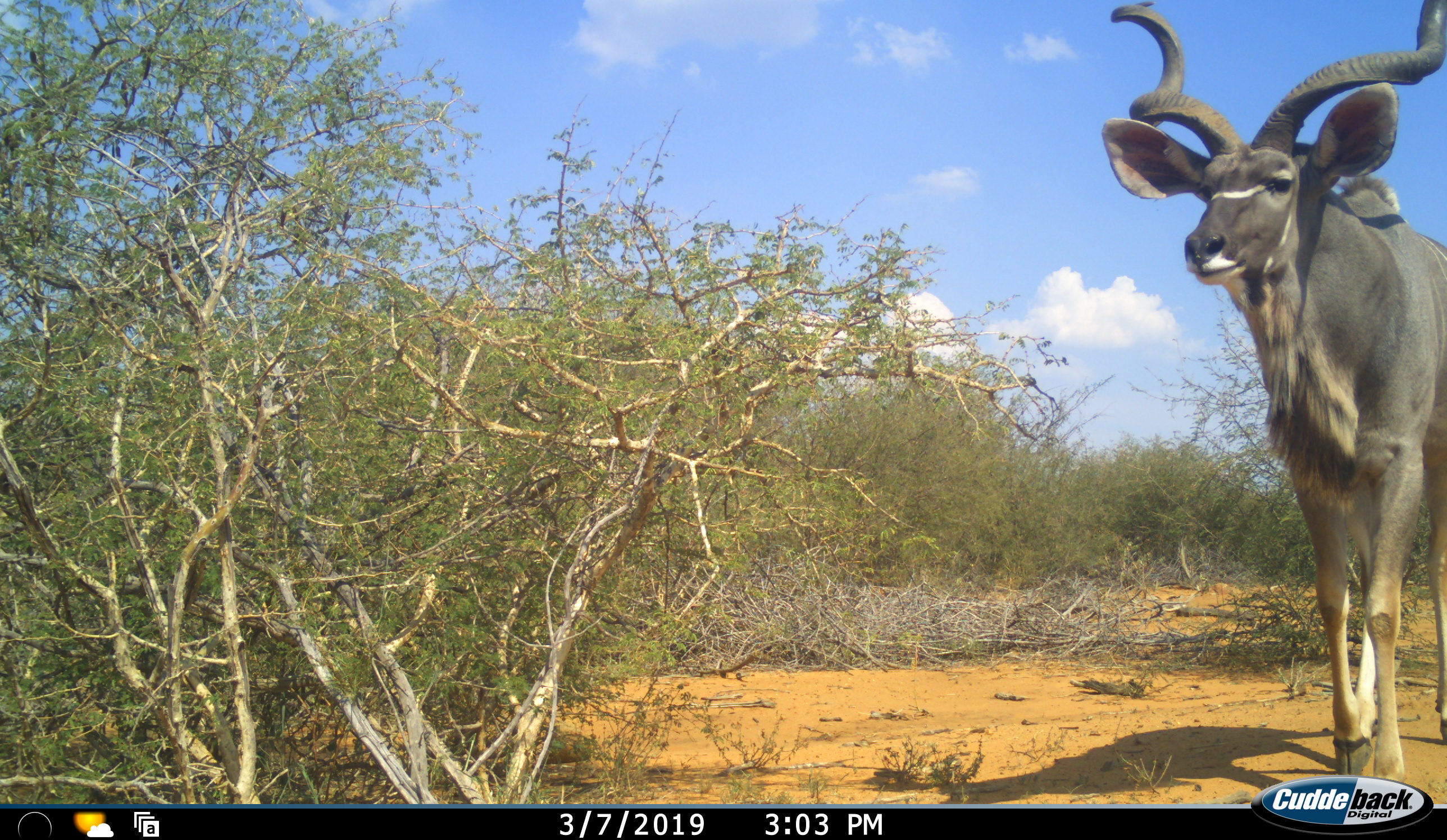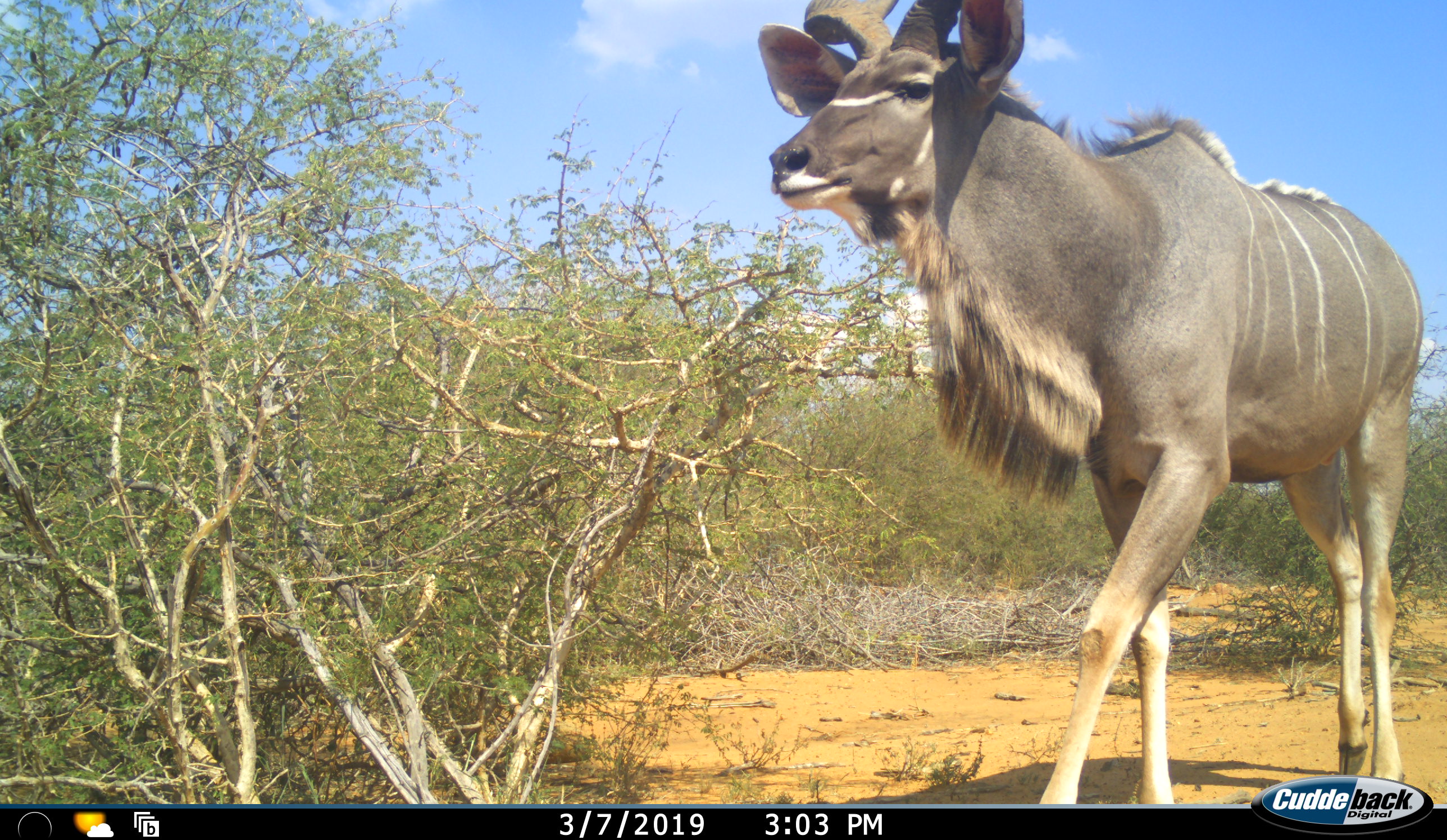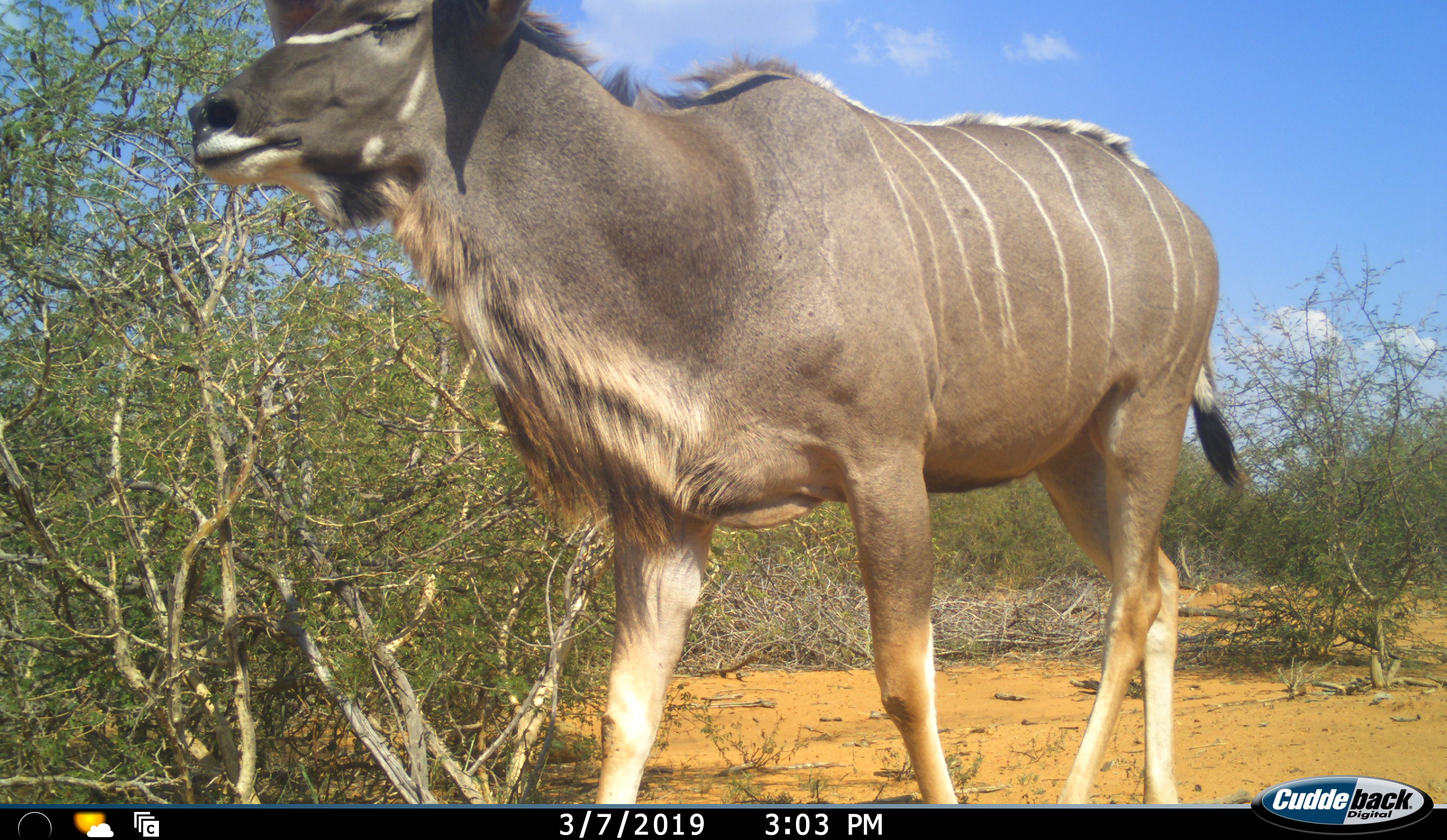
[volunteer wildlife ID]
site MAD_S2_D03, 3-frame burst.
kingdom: Animalia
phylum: Chordata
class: Mammalia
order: Artiodactyla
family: Bovidae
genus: Tragelaphus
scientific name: Tragelaphus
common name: kudu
Kudu (Tragelaphus), count 1. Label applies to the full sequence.